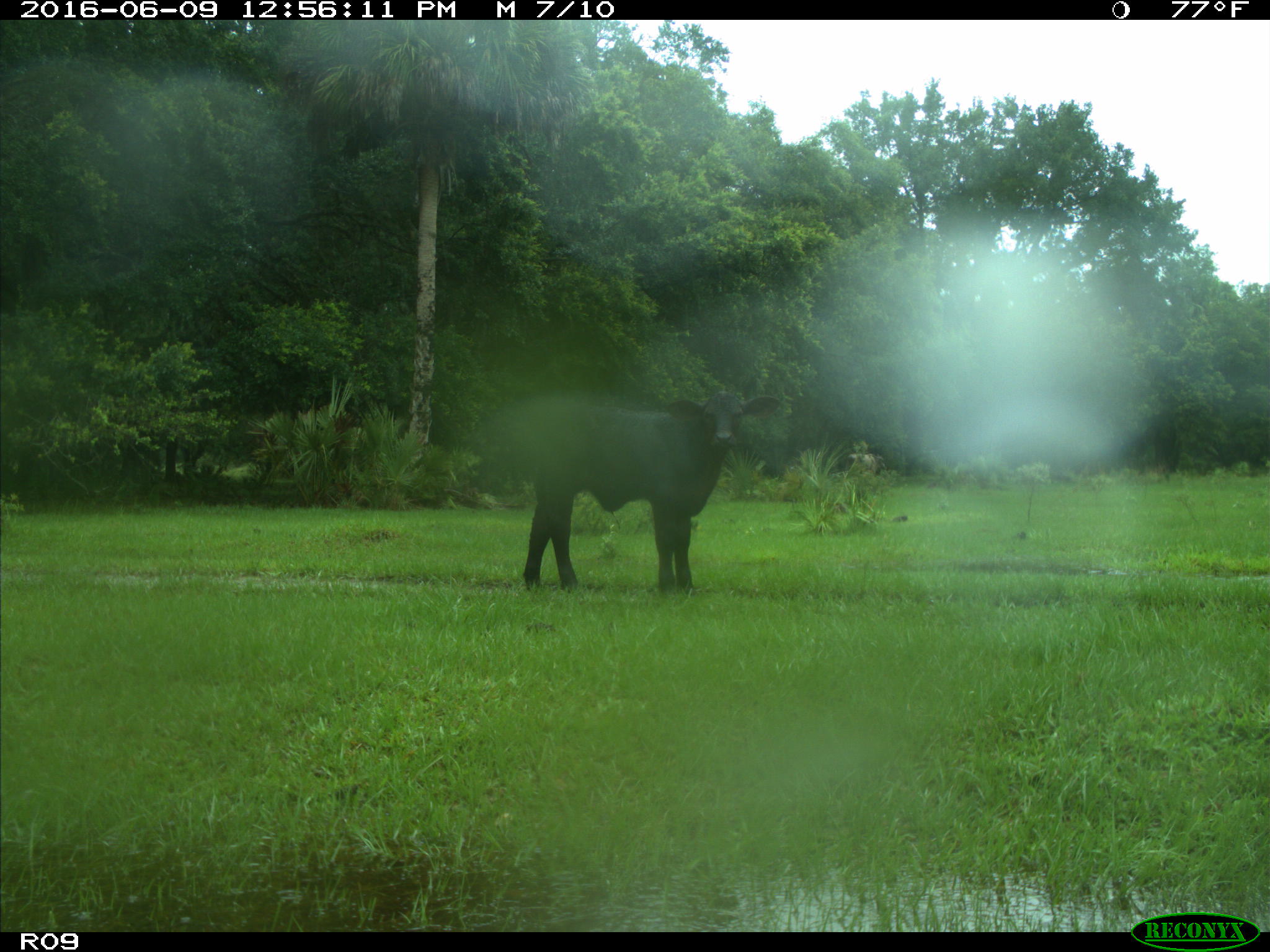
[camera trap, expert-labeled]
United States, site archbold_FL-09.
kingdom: Animalia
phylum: Chordata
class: Mammalia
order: Artiodactyla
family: Bovidae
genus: Bos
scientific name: Bos taurus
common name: domestic cow